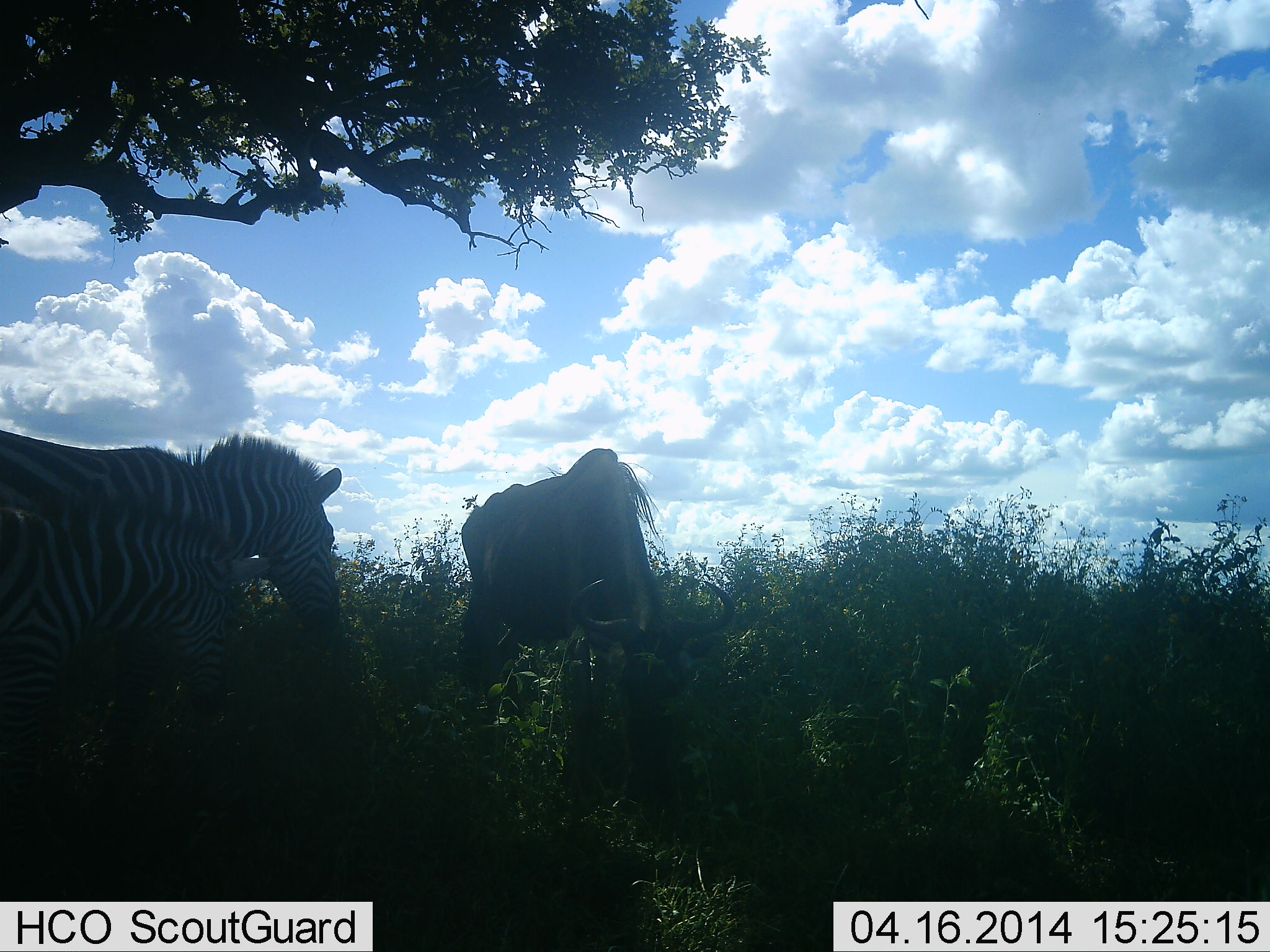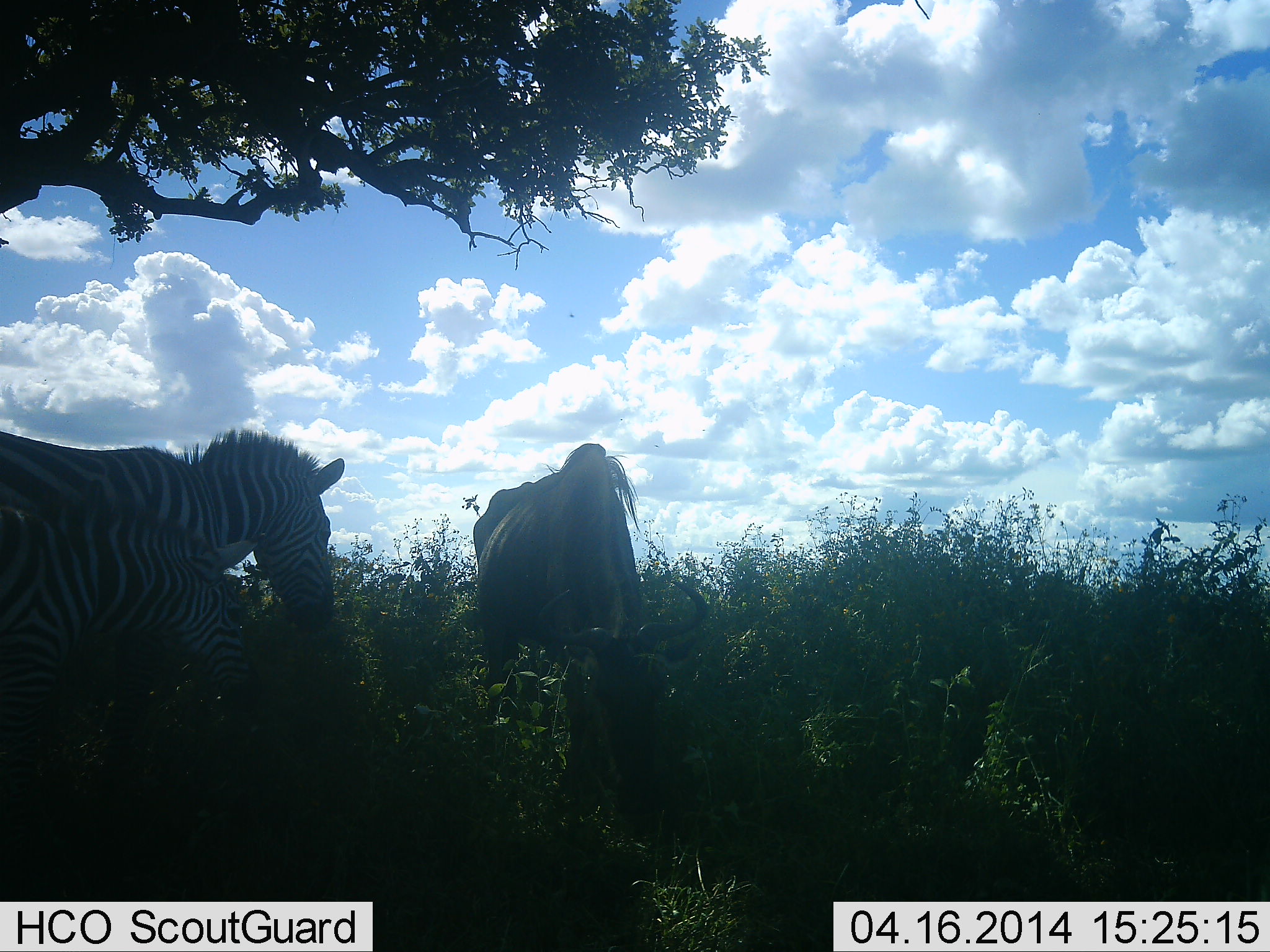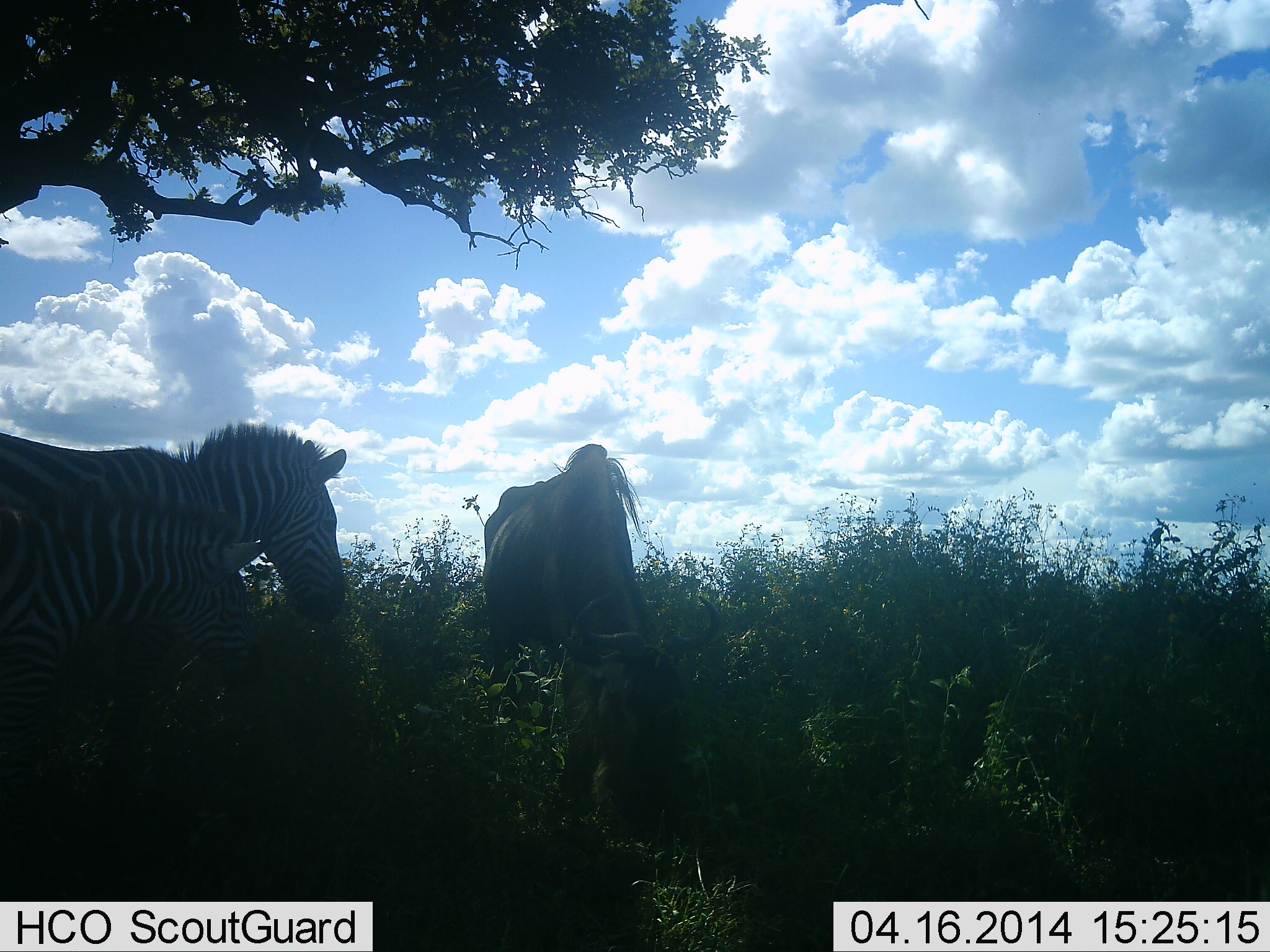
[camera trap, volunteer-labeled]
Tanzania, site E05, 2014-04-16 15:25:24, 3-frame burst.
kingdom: Animalia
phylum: Chordata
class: Mammalia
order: Artiodactyla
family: Bovidae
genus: Connochaetes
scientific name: Connochaetes taurinus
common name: blue wildebeest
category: wildebeest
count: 1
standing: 20%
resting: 0%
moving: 0%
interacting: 0%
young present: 0%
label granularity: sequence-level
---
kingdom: Animalia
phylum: Chordata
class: Mammalia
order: Perissodactyla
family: Equidae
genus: Equus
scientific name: Equus quagga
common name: plains zebra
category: zebra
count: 2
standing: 40%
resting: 0%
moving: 0%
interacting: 0%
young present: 0%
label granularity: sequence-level